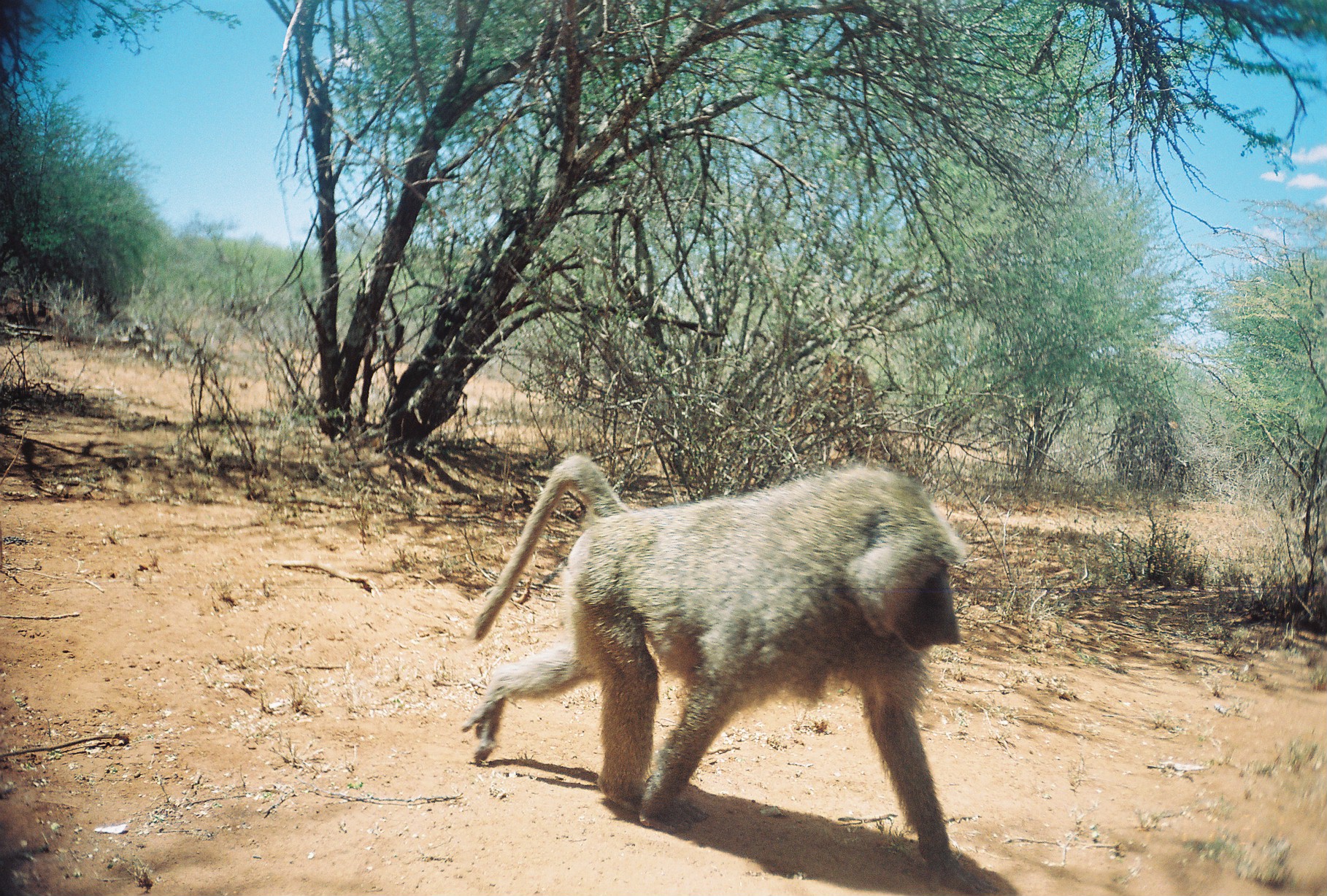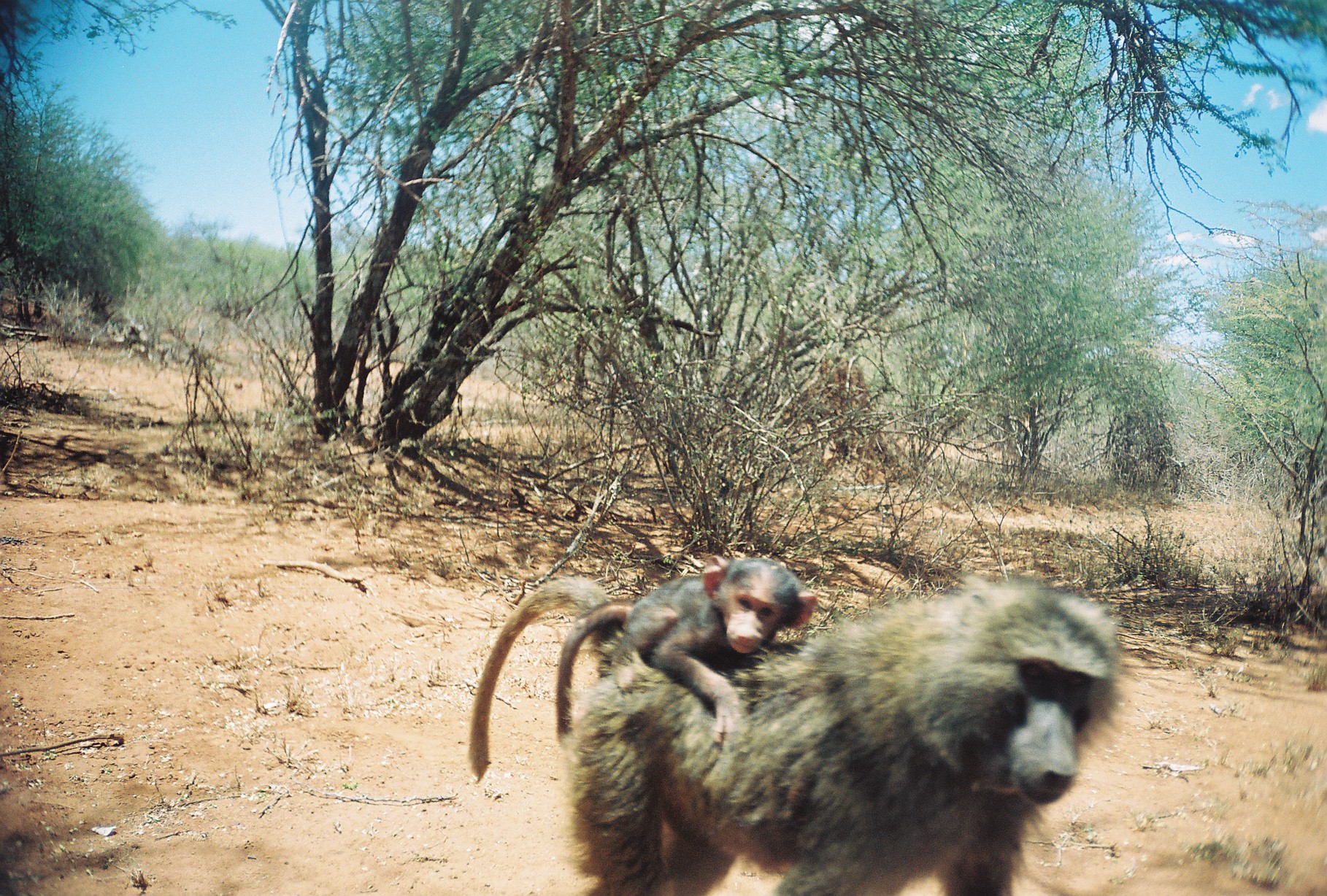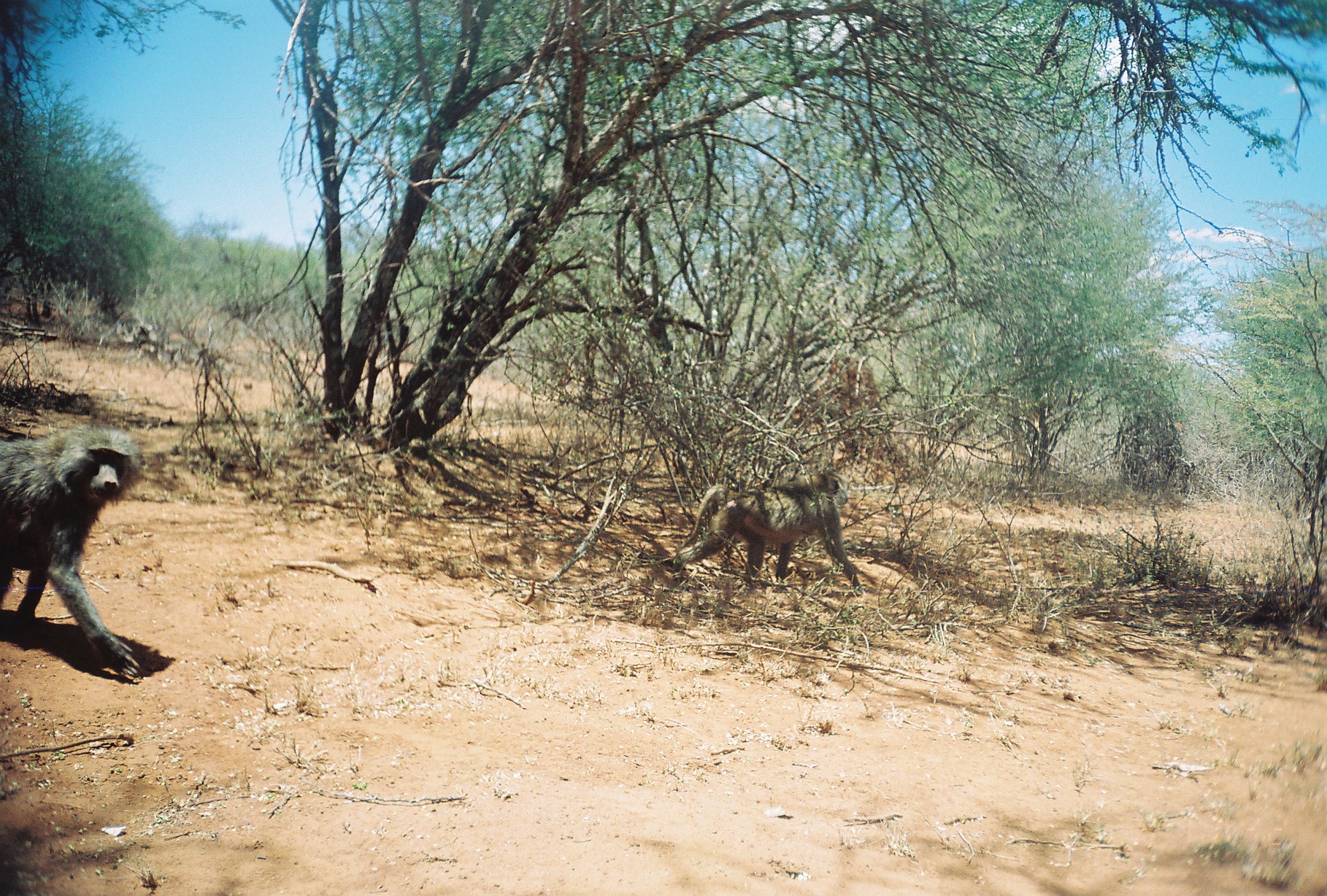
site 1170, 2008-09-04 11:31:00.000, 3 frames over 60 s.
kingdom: Animalia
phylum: Chordata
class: Mammalia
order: Primates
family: Cercopithecidae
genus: Papio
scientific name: Papio anubis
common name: olive baboon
Papio anubis (olive baboon), count 1.